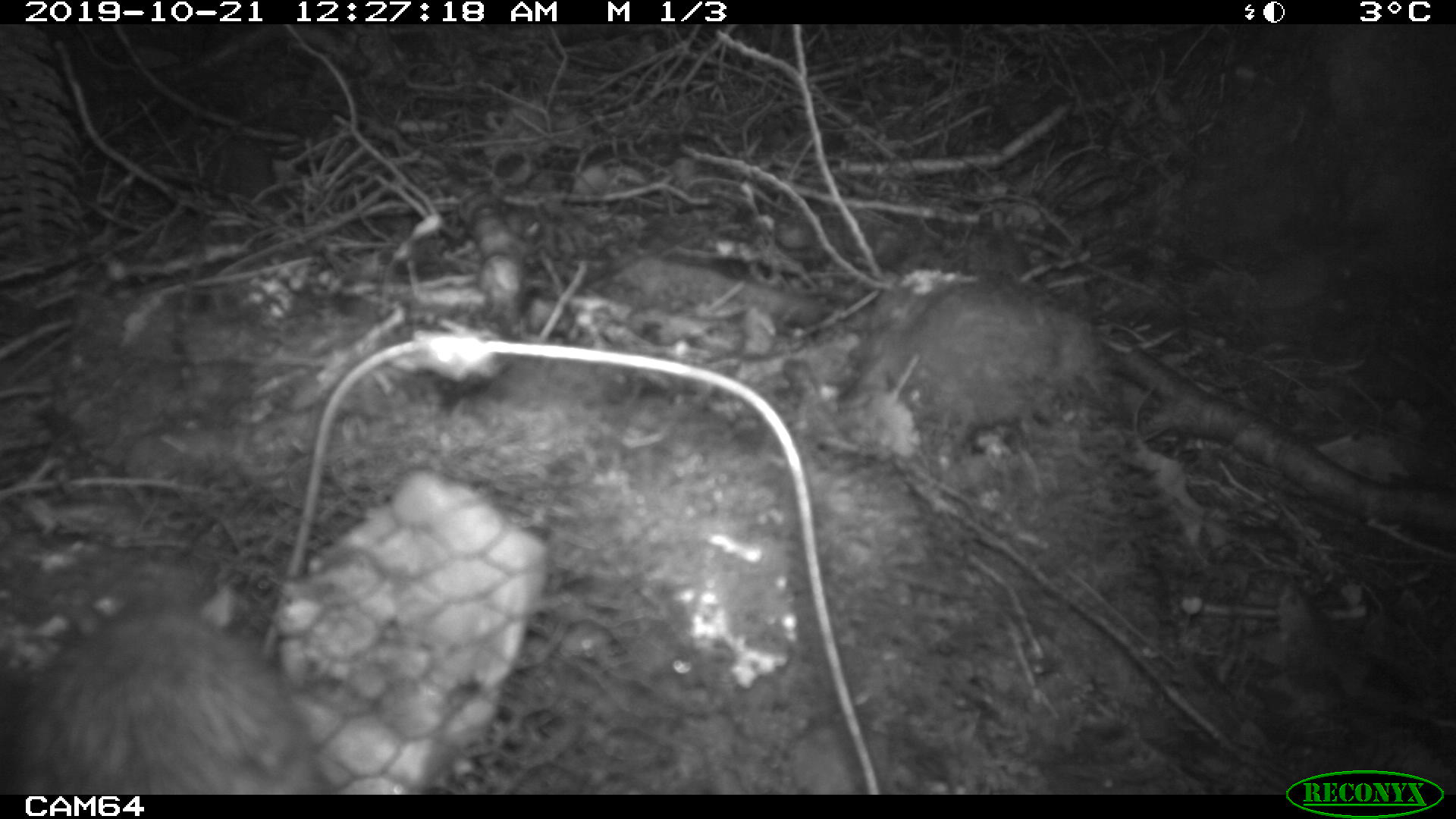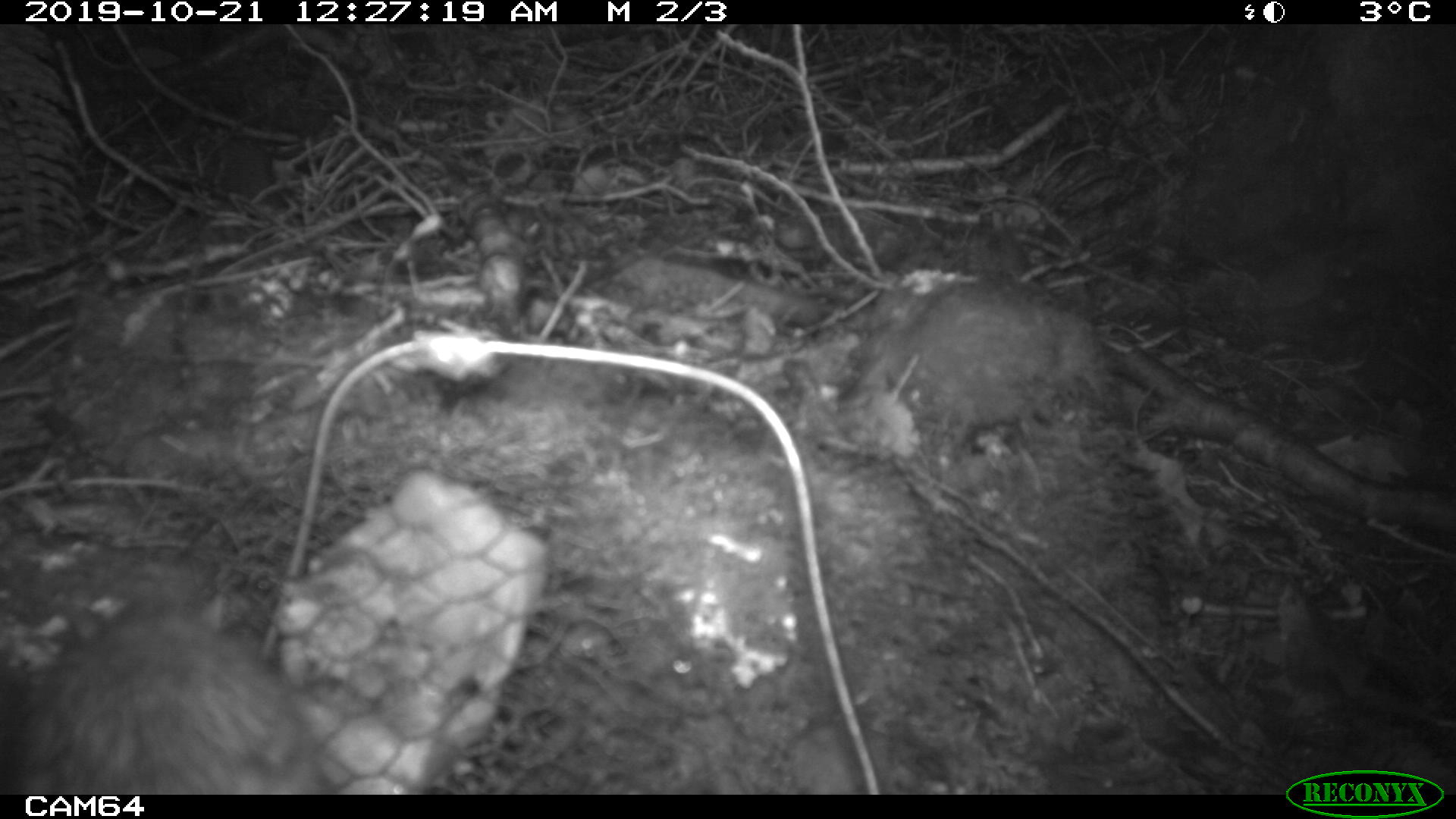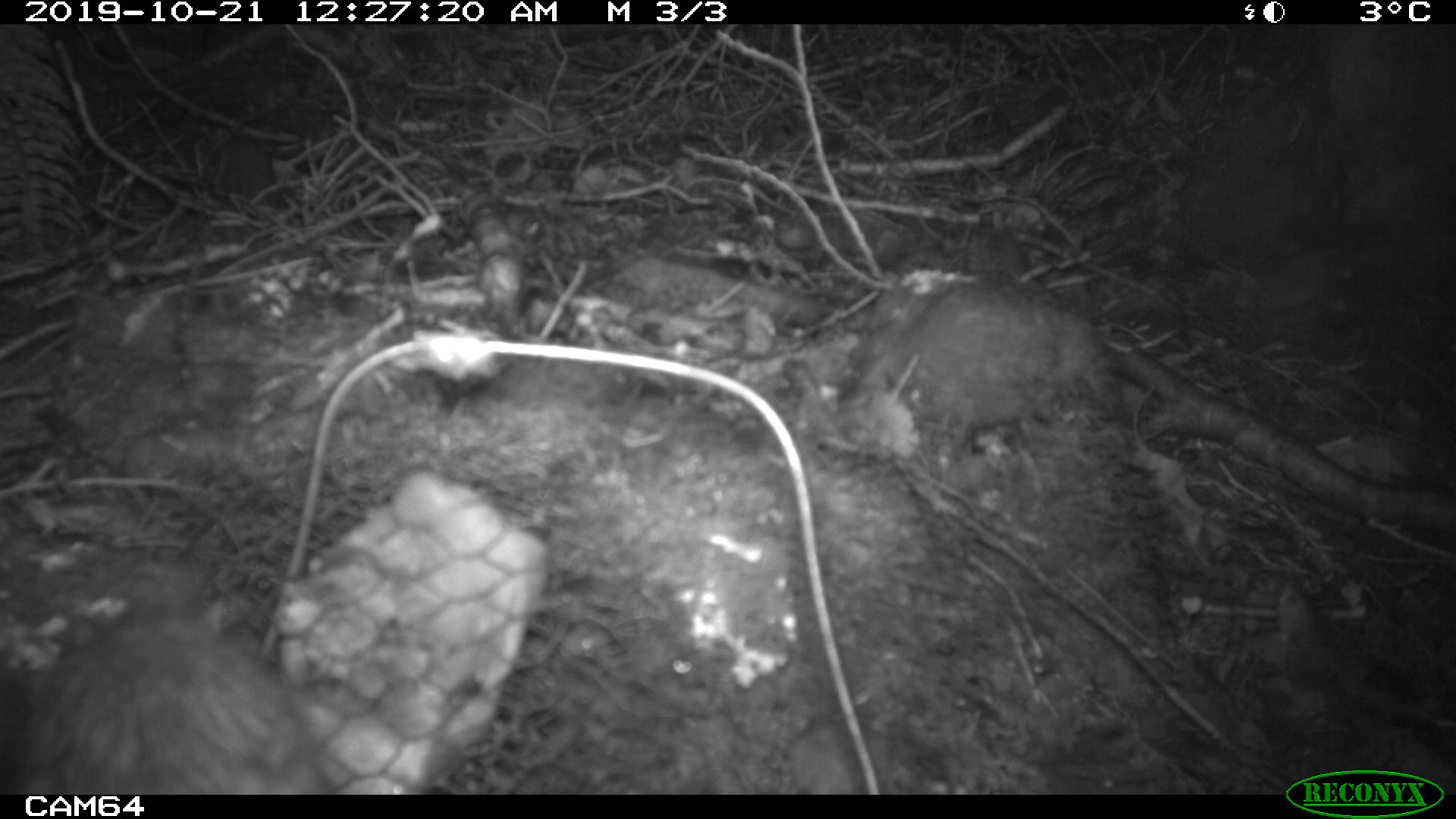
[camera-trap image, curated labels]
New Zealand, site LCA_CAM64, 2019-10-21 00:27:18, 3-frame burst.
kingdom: Animalia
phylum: Chordata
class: Mammalia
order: Rodentia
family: Muridae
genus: Rattus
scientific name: Rattus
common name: rat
Rat (Rattus).